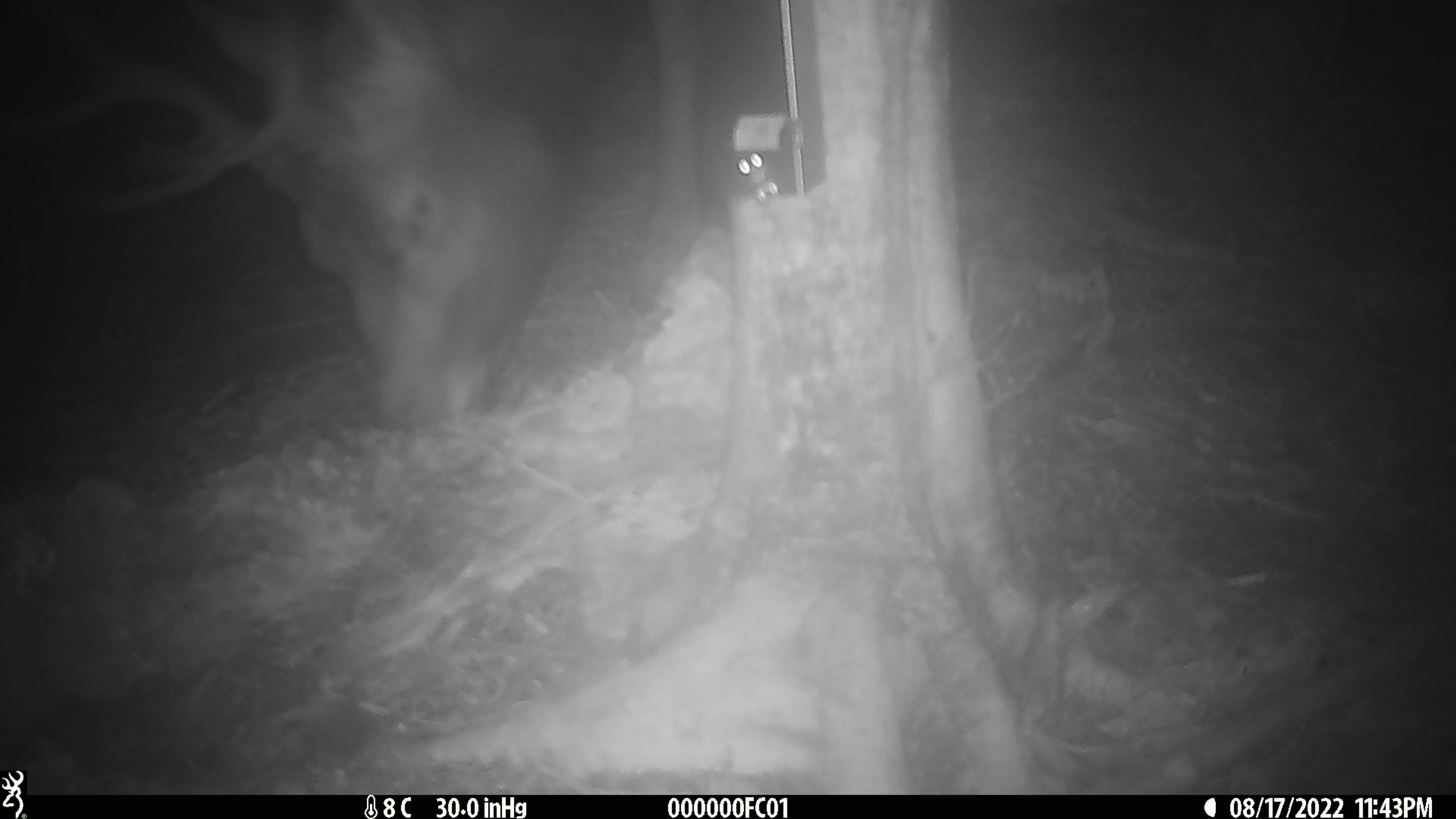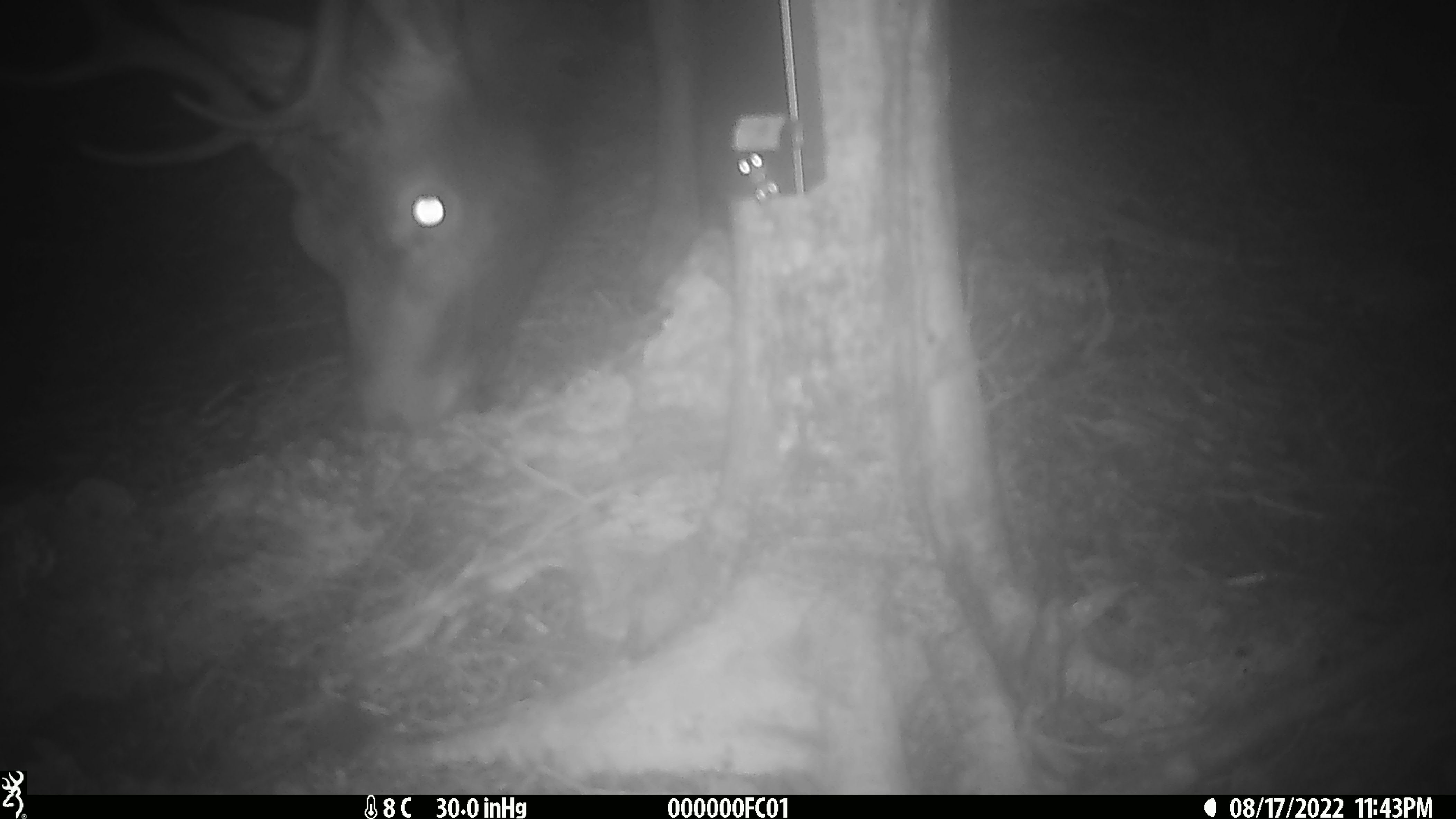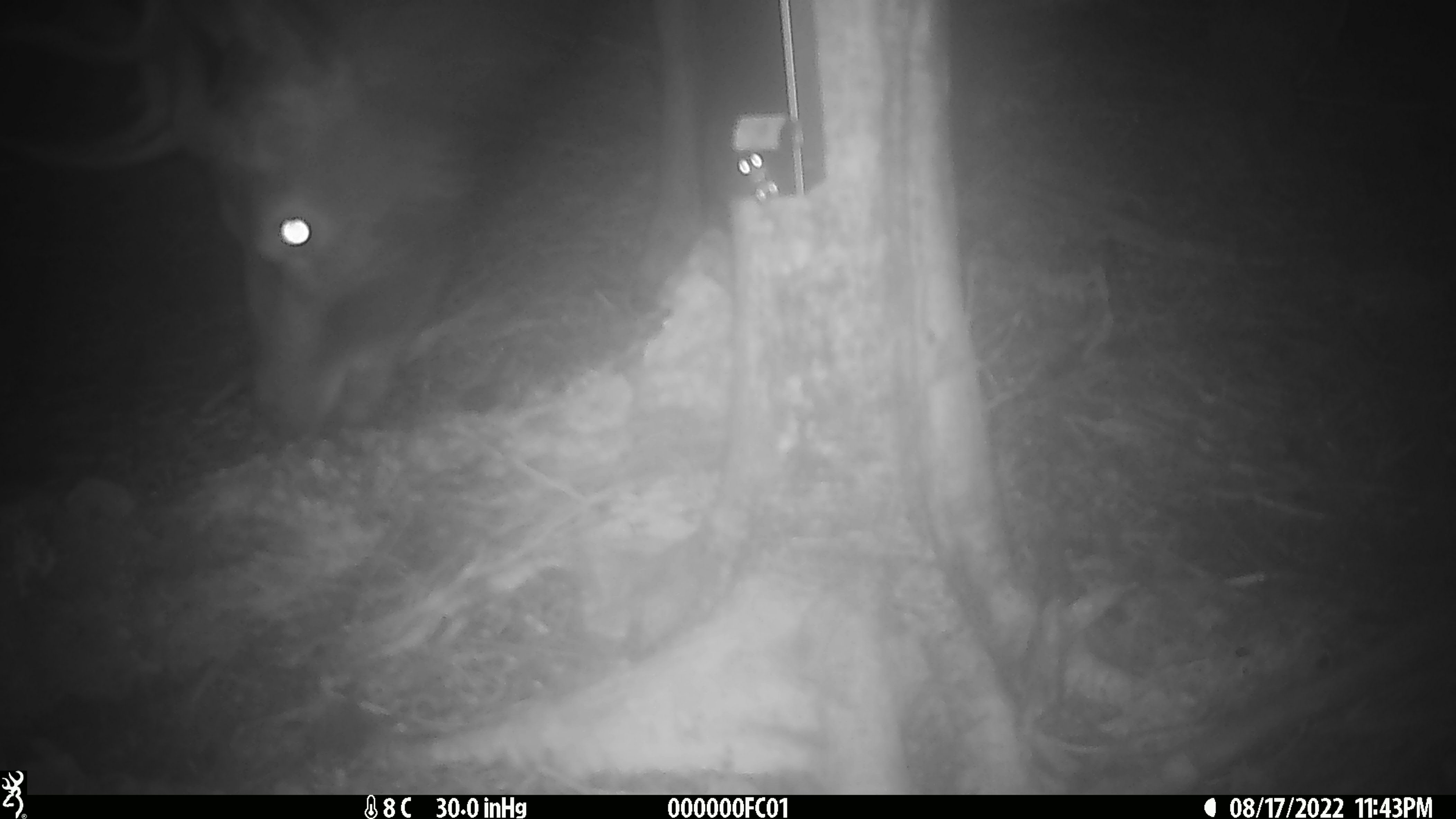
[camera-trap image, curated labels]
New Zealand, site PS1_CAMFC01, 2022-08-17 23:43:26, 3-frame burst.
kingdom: Animalia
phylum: Chordata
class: Mammalia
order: Artiodactyla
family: Cervidae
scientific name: Cervidae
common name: deer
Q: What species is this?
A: Deer (Cervidae).